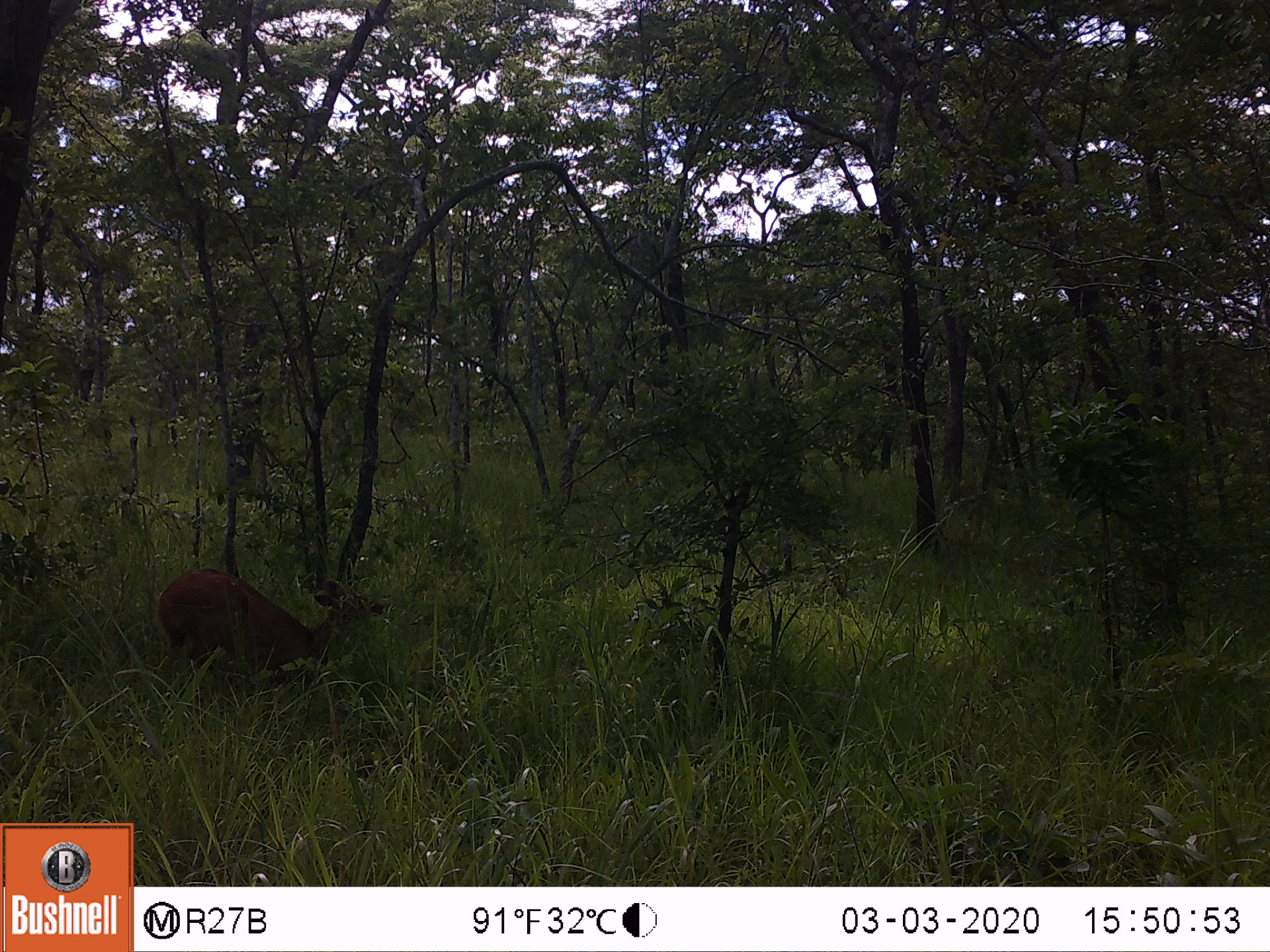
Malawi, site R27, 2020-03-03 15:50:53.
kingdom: Animalia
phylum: Chordata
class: Mammalia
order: Artiodactyla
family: Bovidae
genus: Tragelaphus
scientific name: Tragelaphus sylvaticus sylvaticus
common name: cape bushbuck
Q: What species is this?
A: Cape bushbuck (Tragelaphus sylvaticus sylvaticus).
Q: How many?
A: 1.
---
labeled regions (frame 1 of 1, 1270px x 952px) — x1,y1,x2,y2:
cape bushbuck: 155,557,396,695